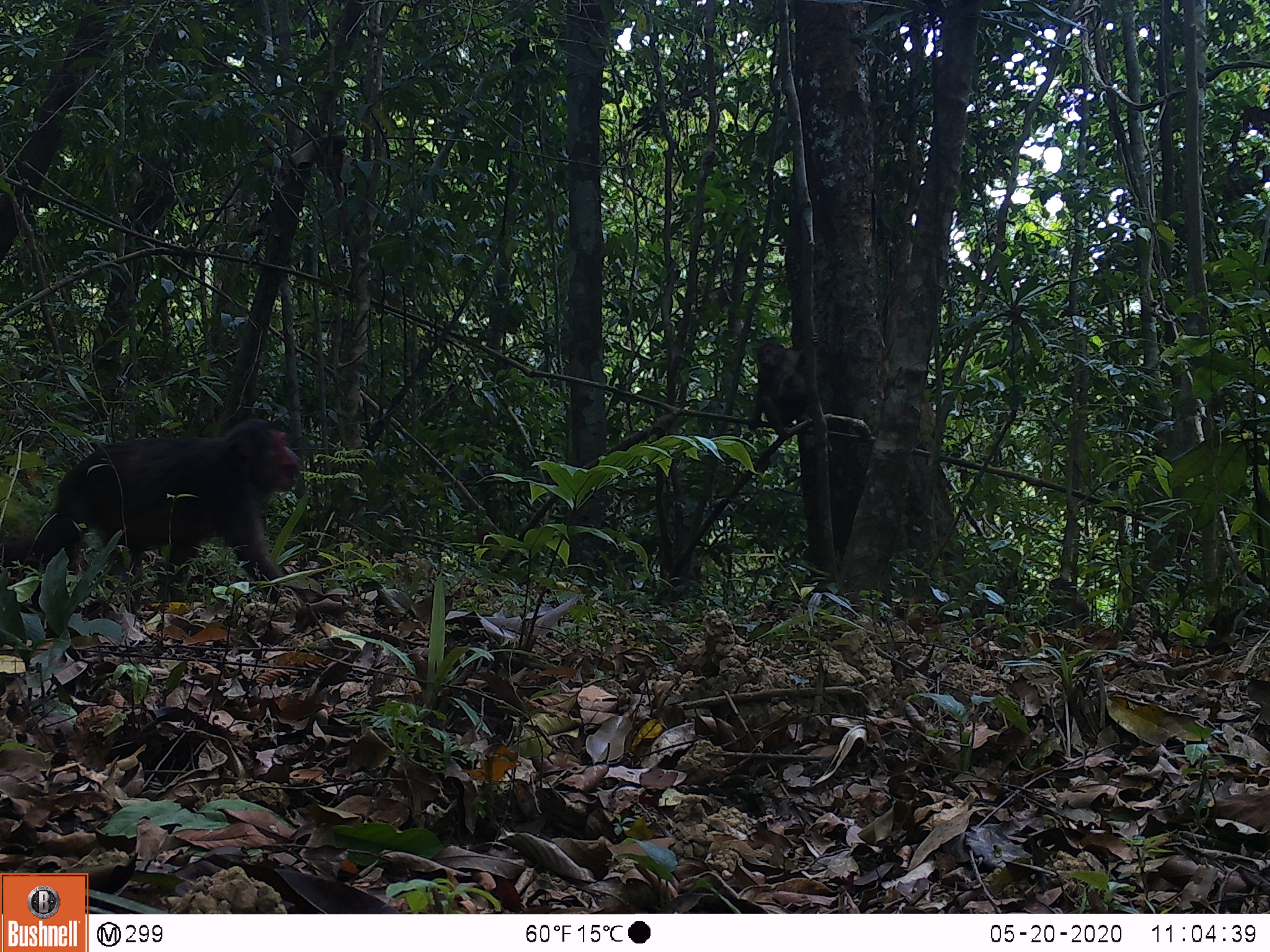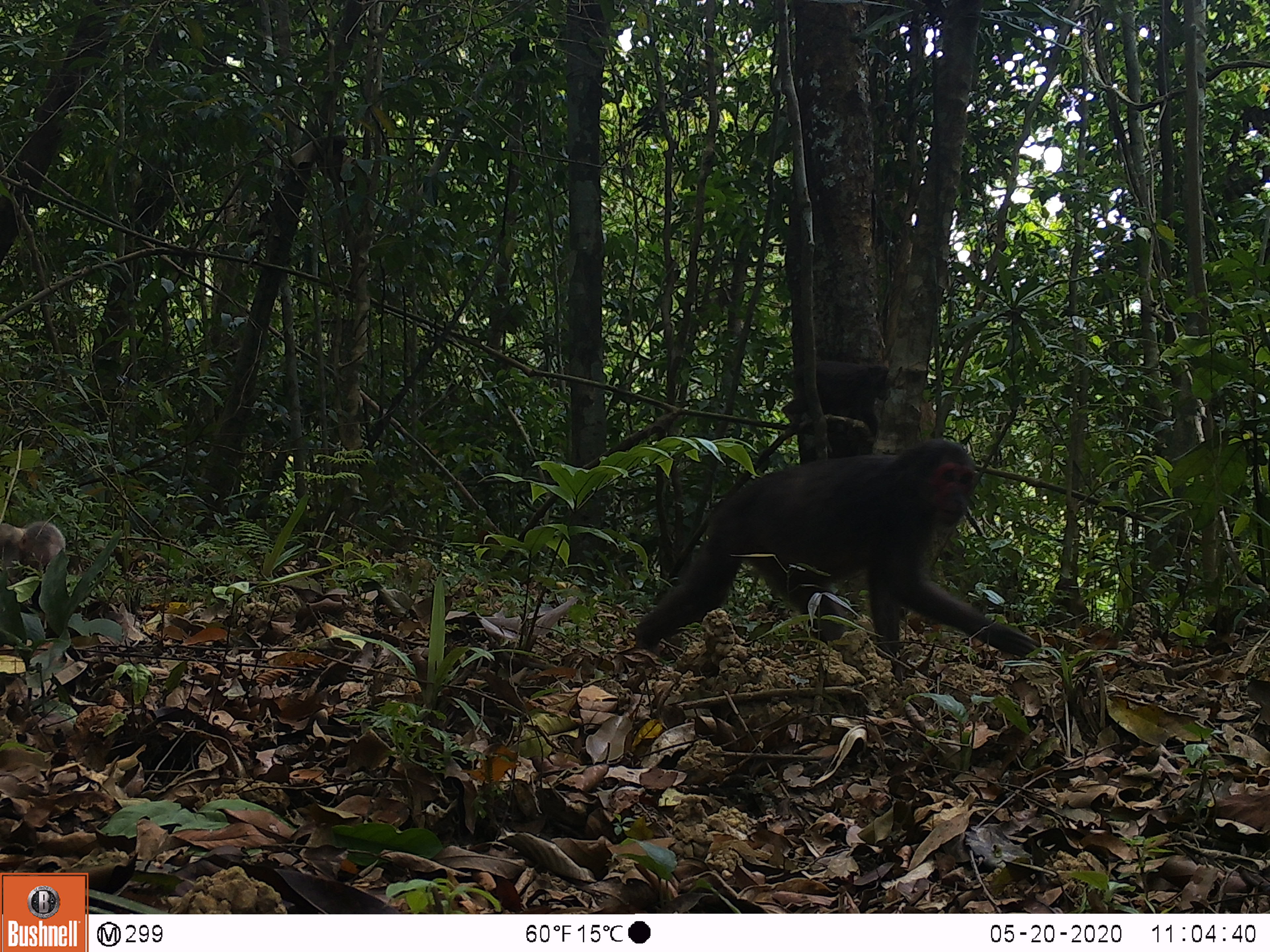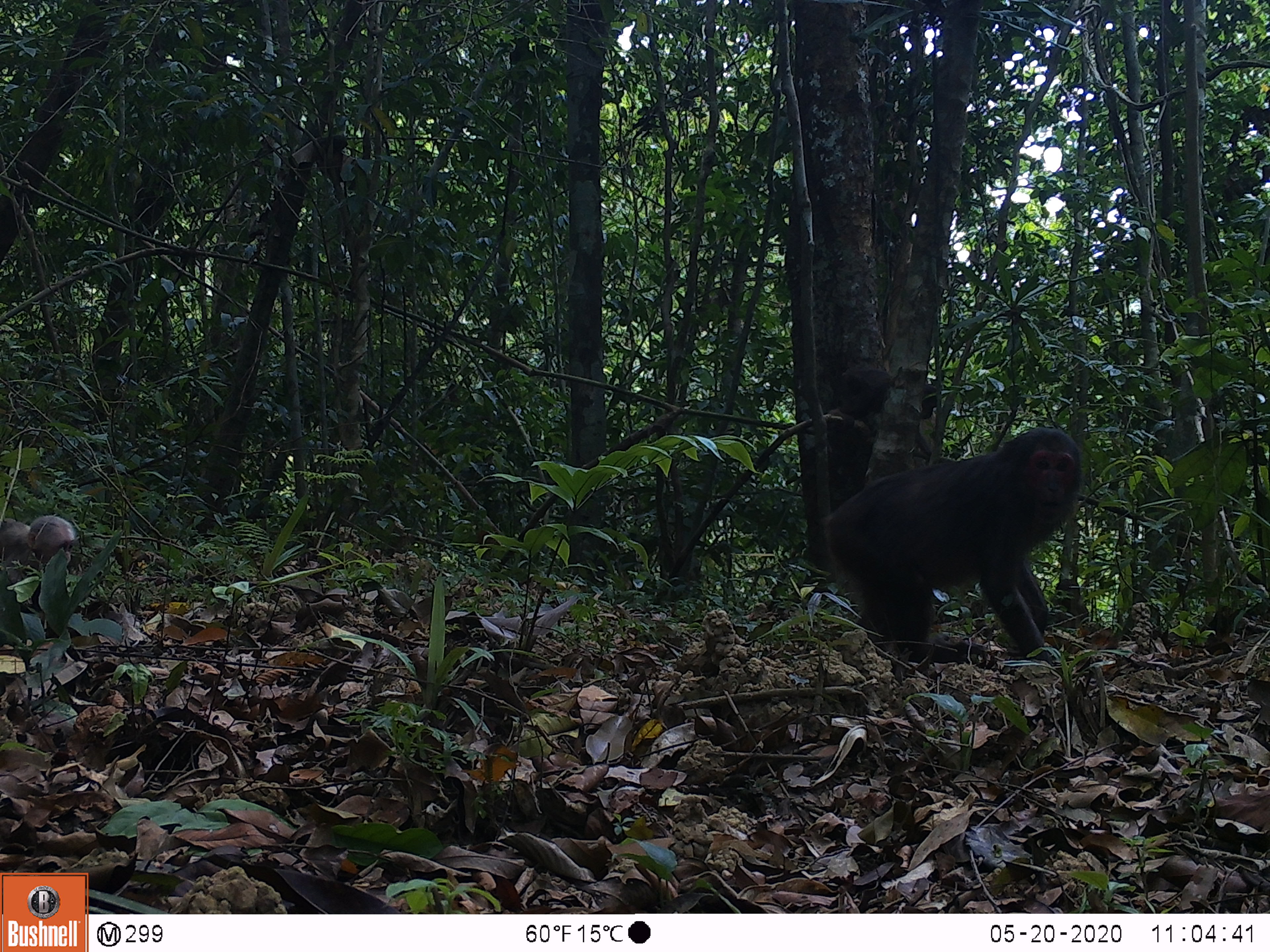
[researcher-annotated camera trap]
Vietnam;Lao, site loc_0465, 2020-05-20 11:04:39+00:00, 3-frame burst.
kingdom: Animalia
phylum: Chordata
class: Mammalia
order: Primates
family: Cercopithecidae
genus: Macaca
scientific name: Macaca arctoides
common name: stump-tailed macaque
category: stump tailed macaque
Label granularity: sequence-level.